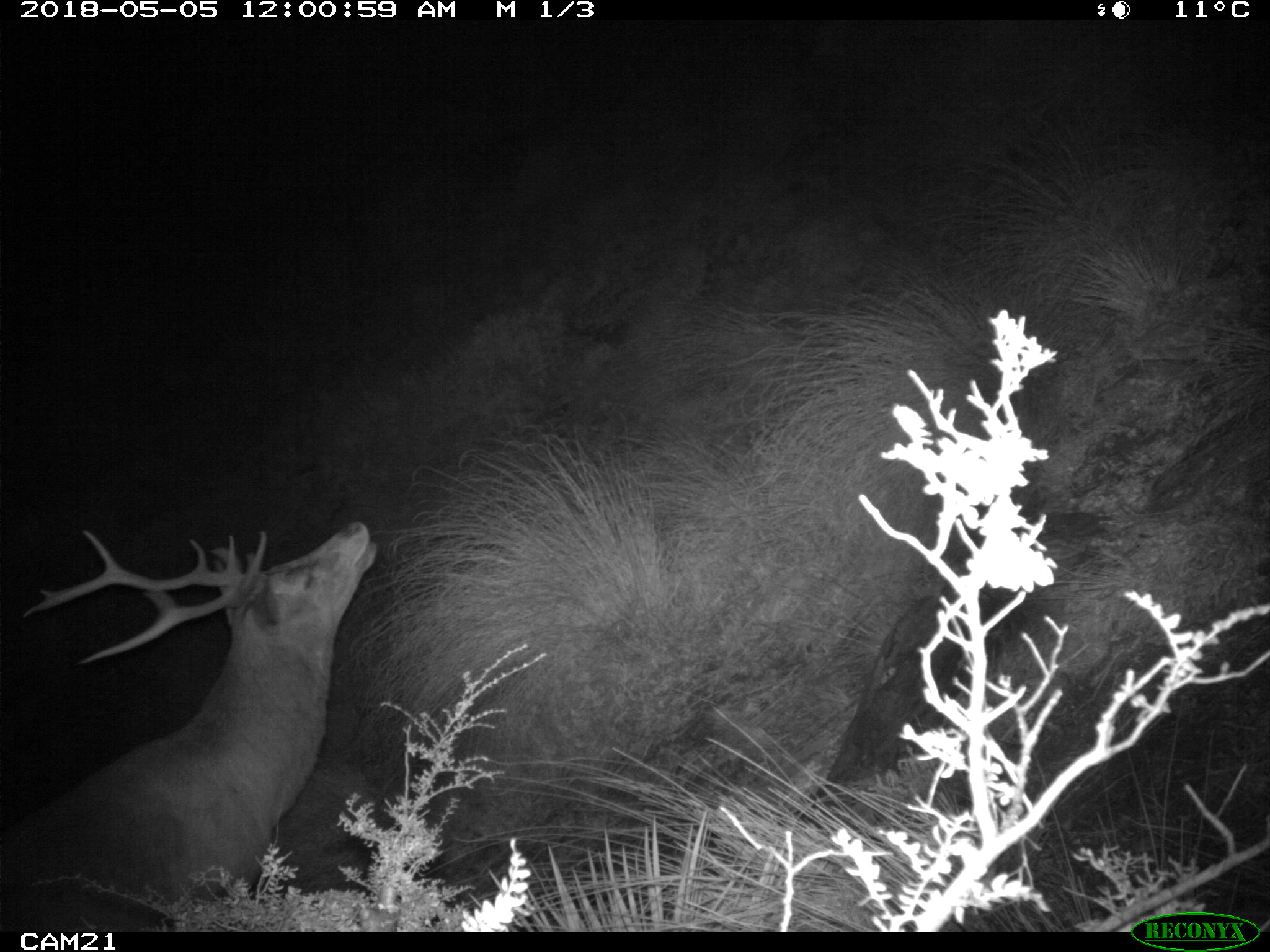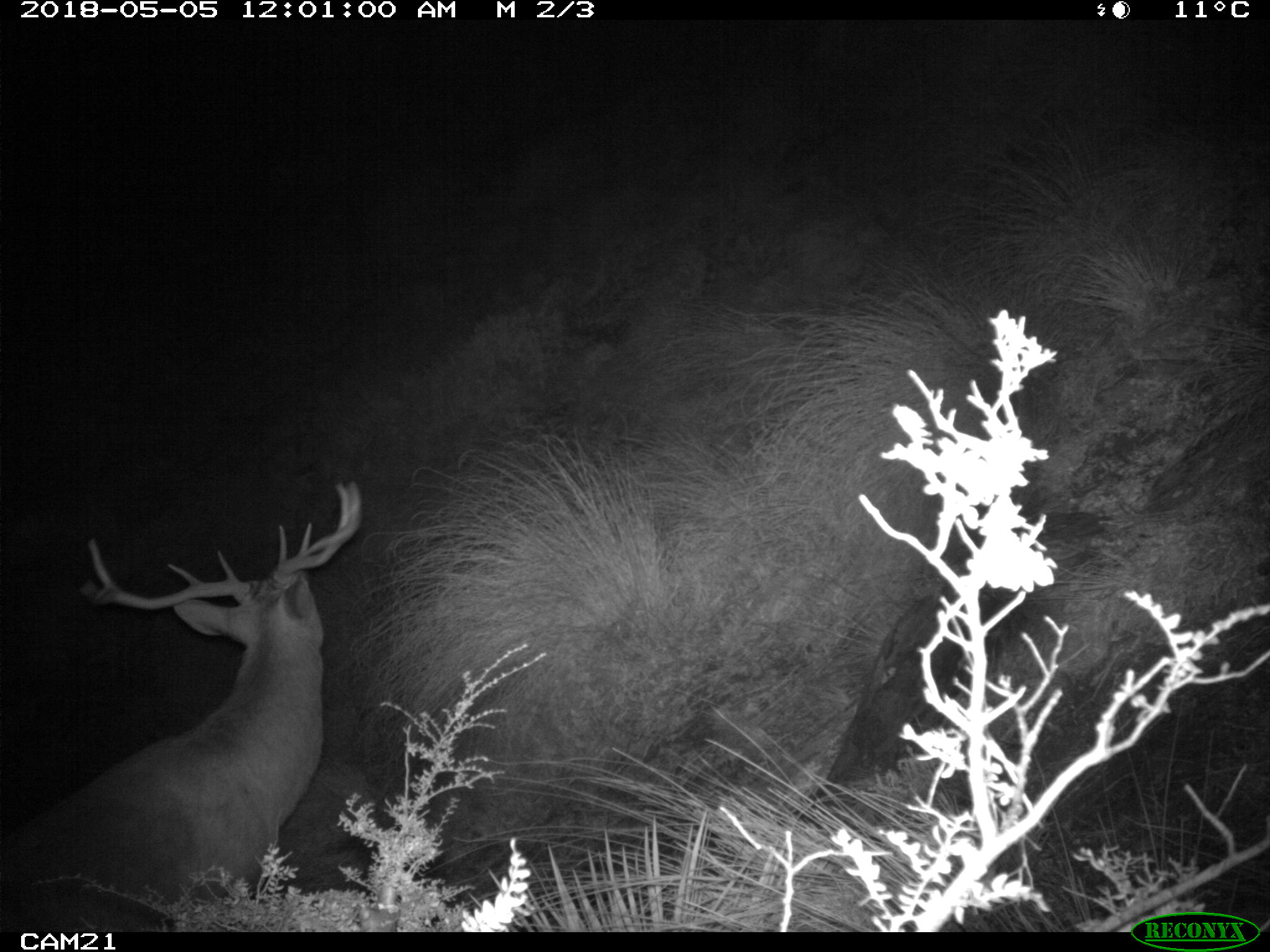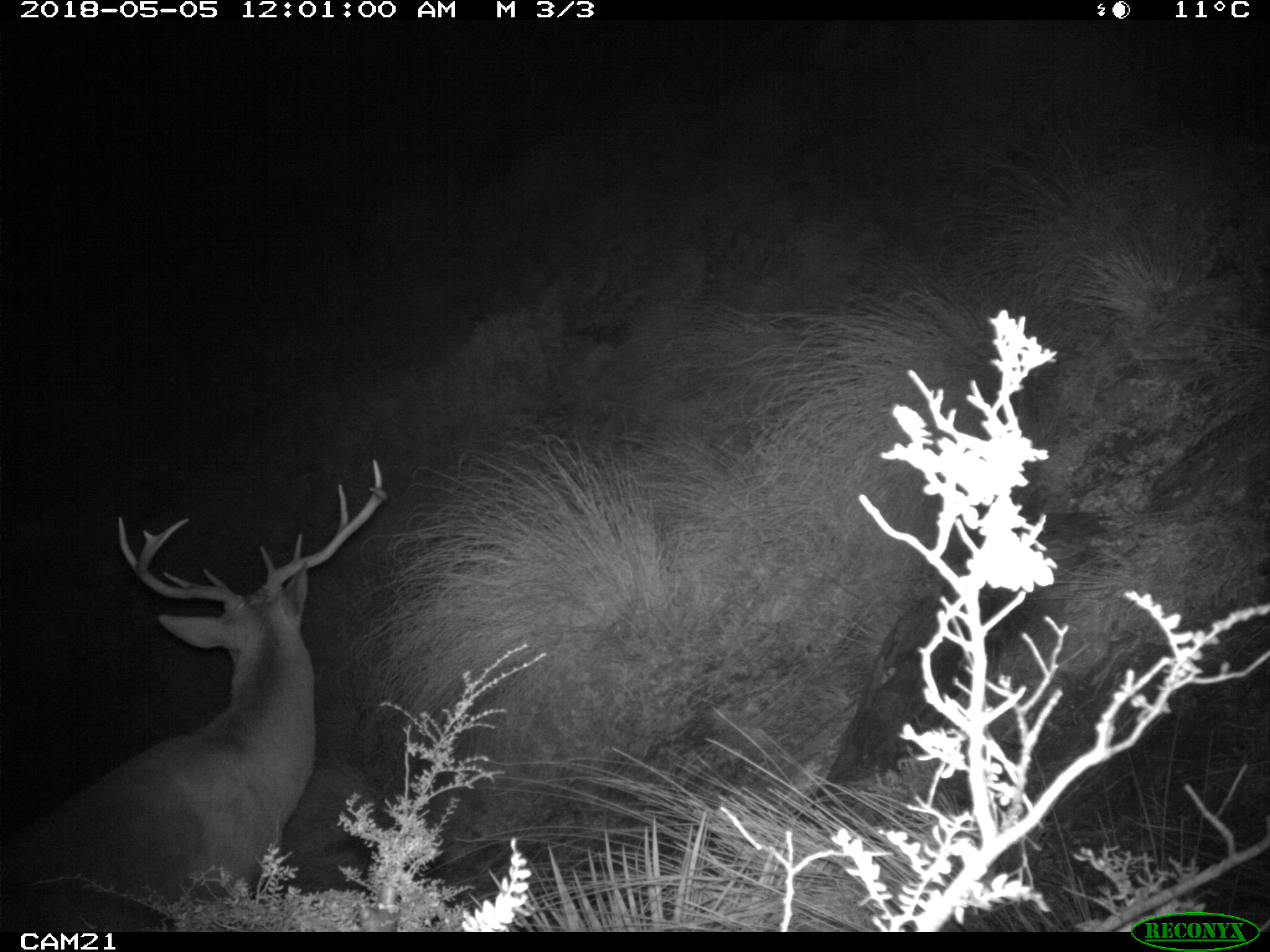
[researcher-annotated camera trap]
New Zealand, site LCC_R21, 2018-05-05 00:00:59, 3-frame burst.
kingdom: Animalia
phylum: Chordata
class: Mammalia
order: Artiodactyla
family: Cervidae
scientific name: Cervidae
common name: deer